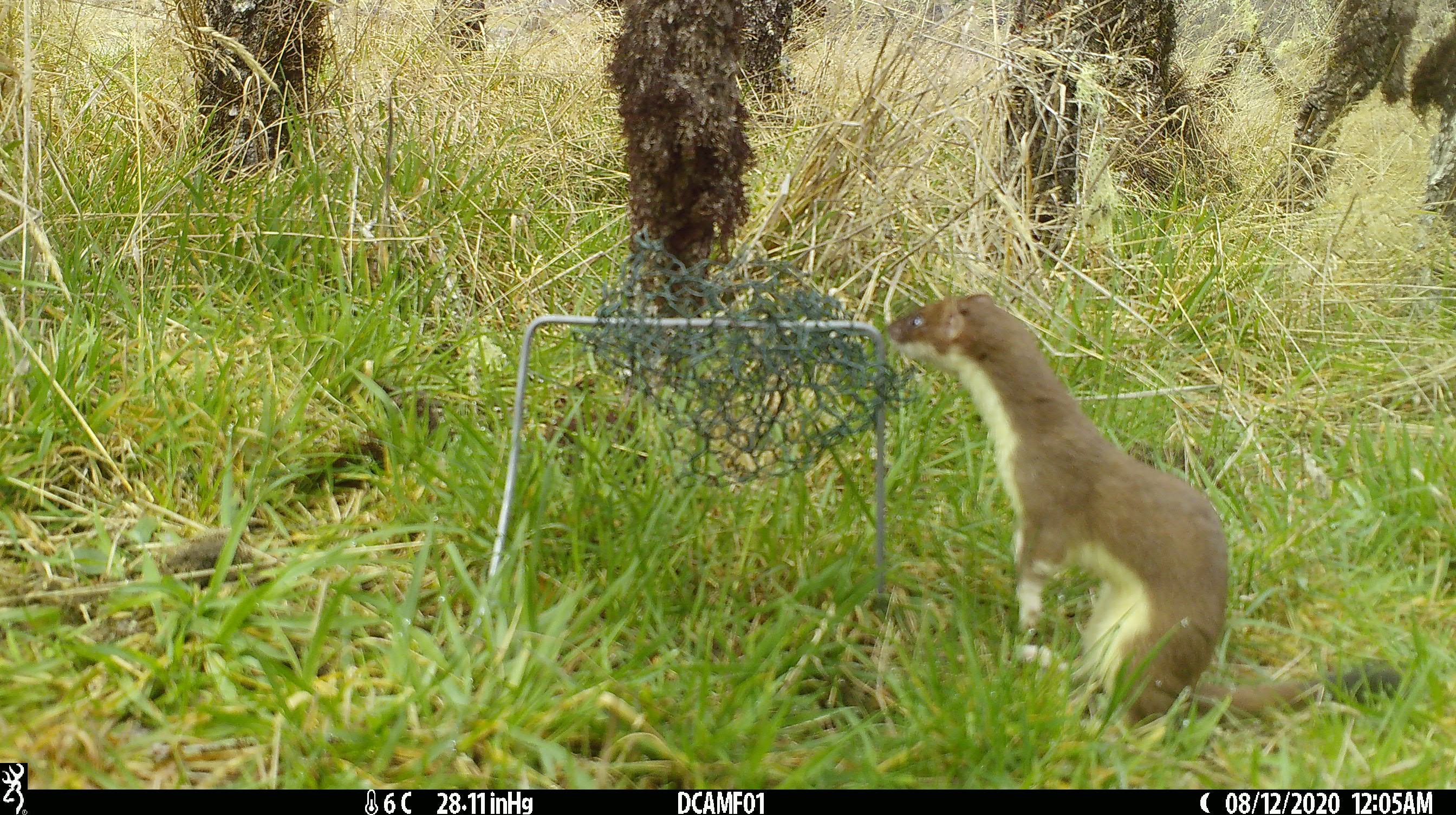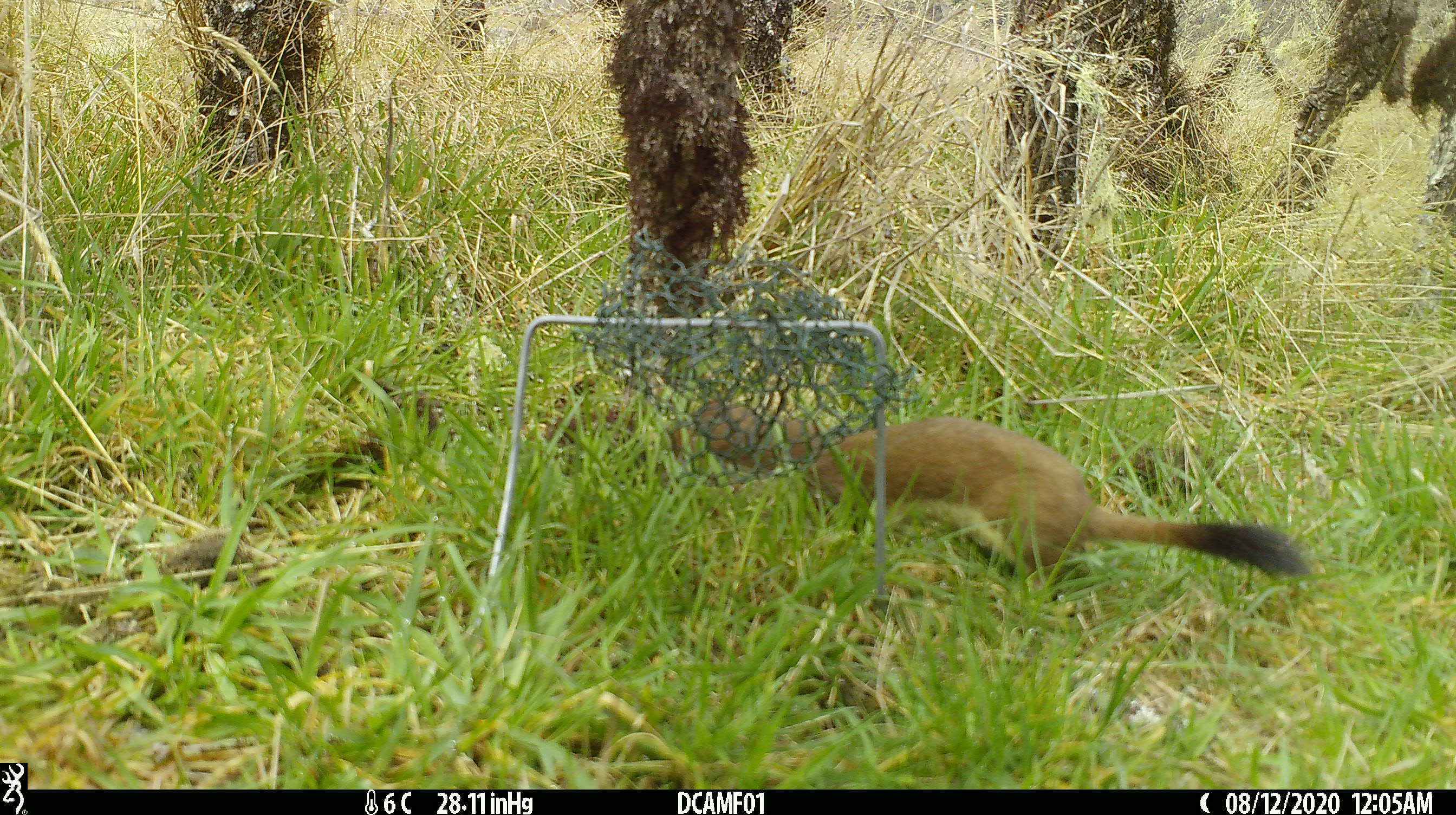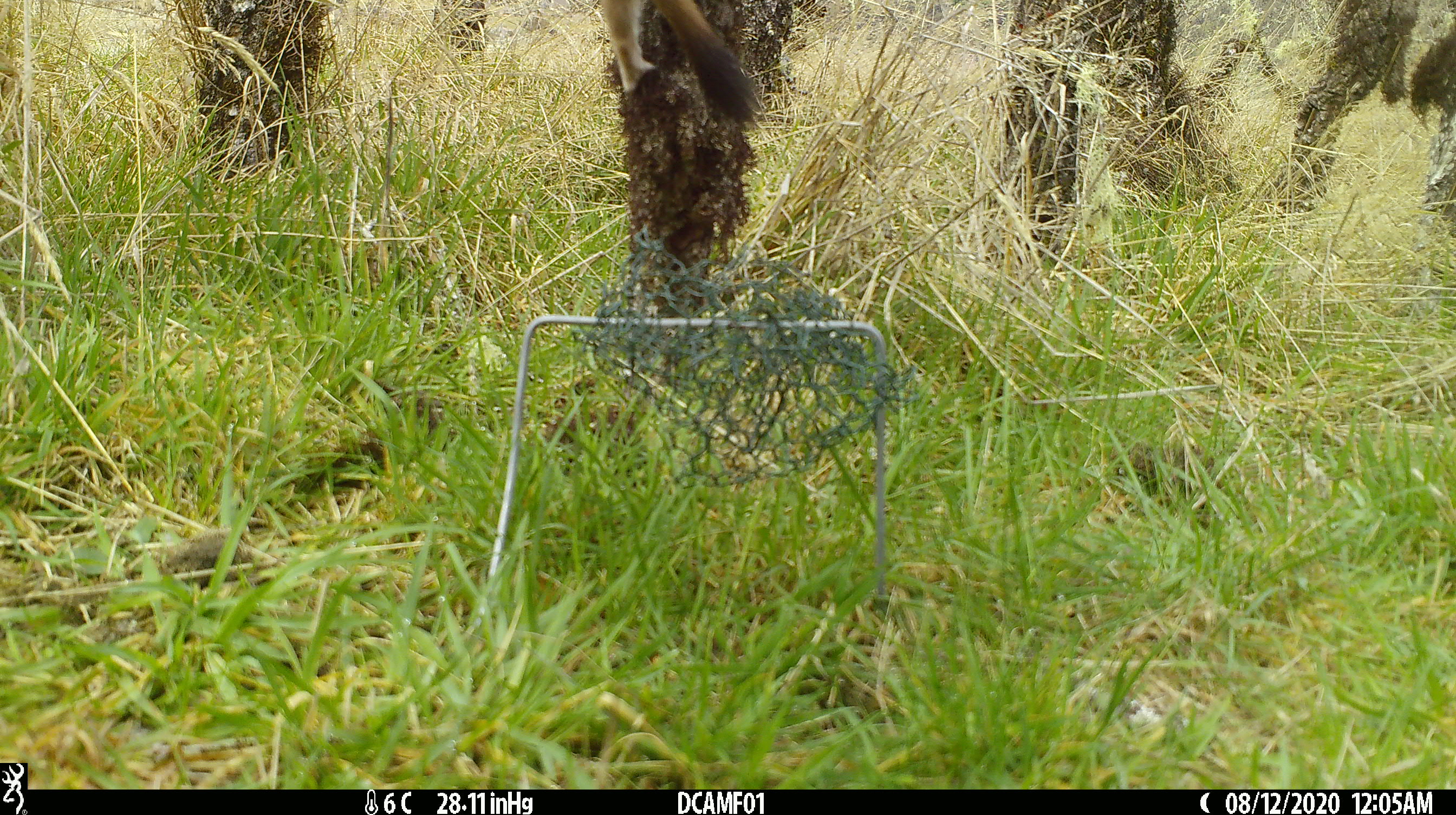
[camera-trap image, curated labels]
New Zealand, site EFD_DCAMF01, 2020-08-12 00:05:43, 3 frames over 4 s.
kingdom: Animalia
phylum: Chordata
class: Mammalia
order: Carnivora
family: Mustelidae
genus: Mustela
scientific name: Mustela erminea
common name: stoat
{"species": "stoat (Mustela erminea)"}